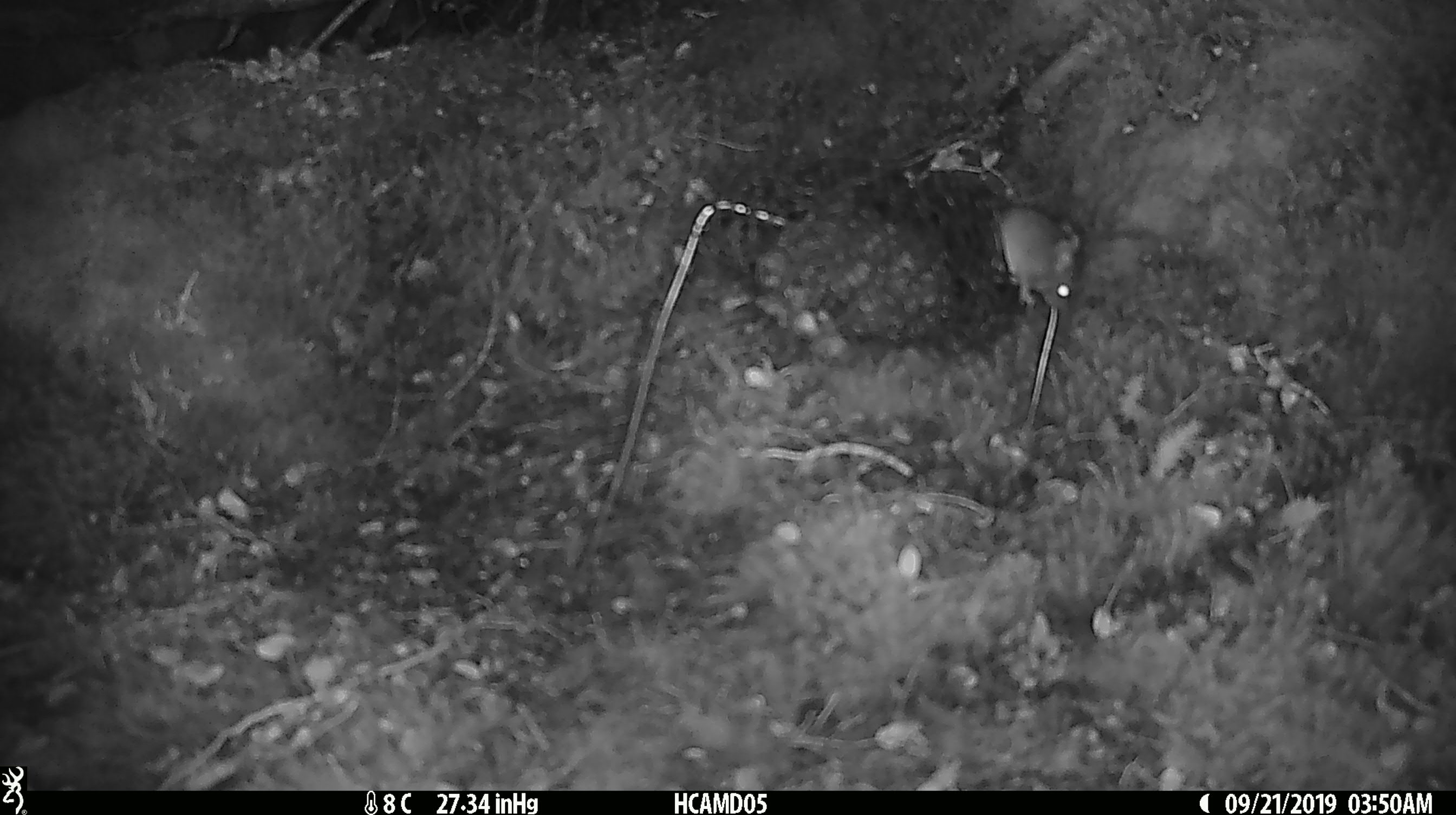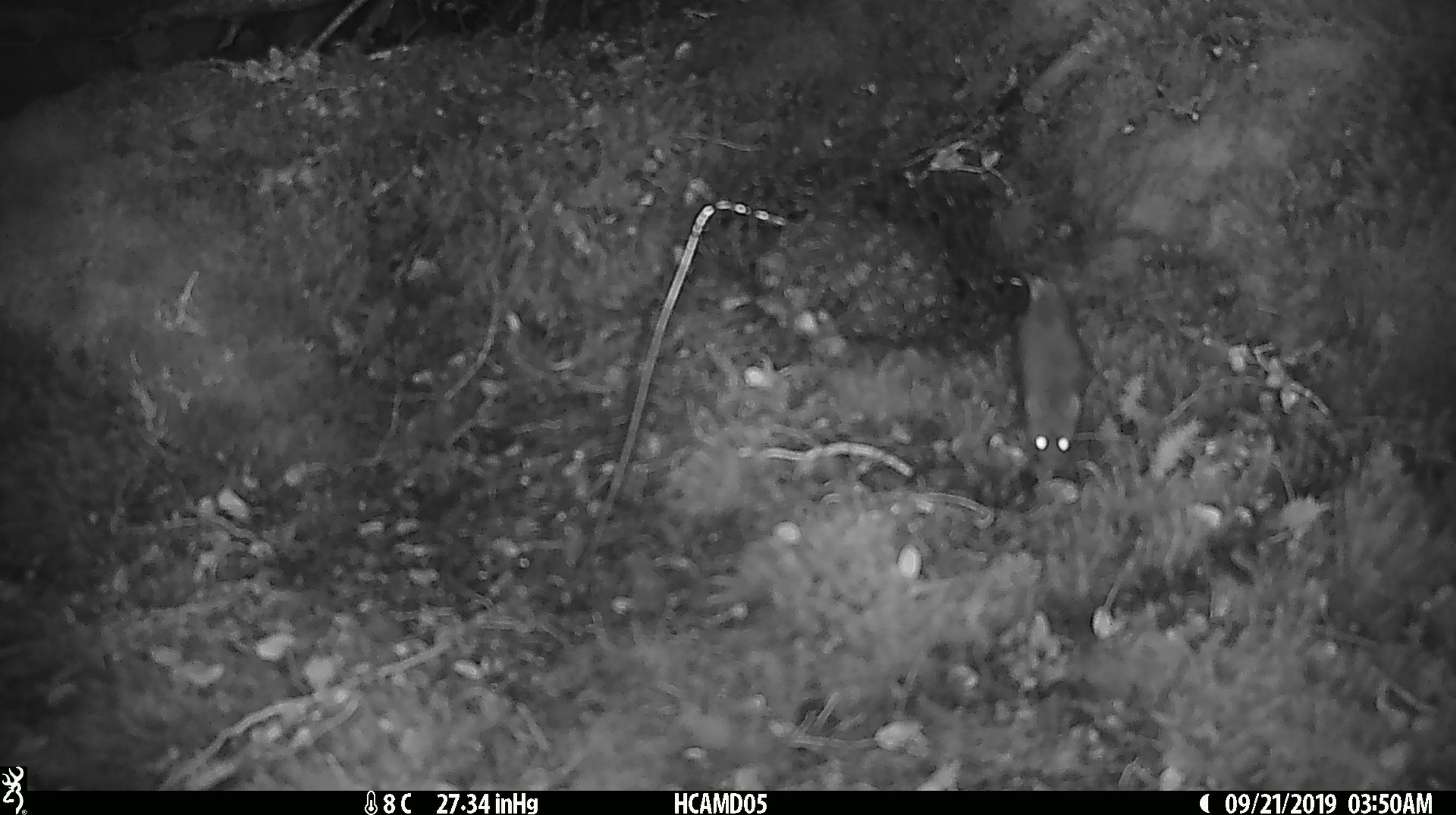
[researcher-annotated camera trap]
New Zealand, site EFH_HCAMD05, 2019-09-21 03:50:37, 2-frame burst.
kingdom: Animalia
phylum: Chordata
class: Mammalia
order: Rodentia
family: Muridae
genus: Mus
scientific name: Mus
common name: mouse